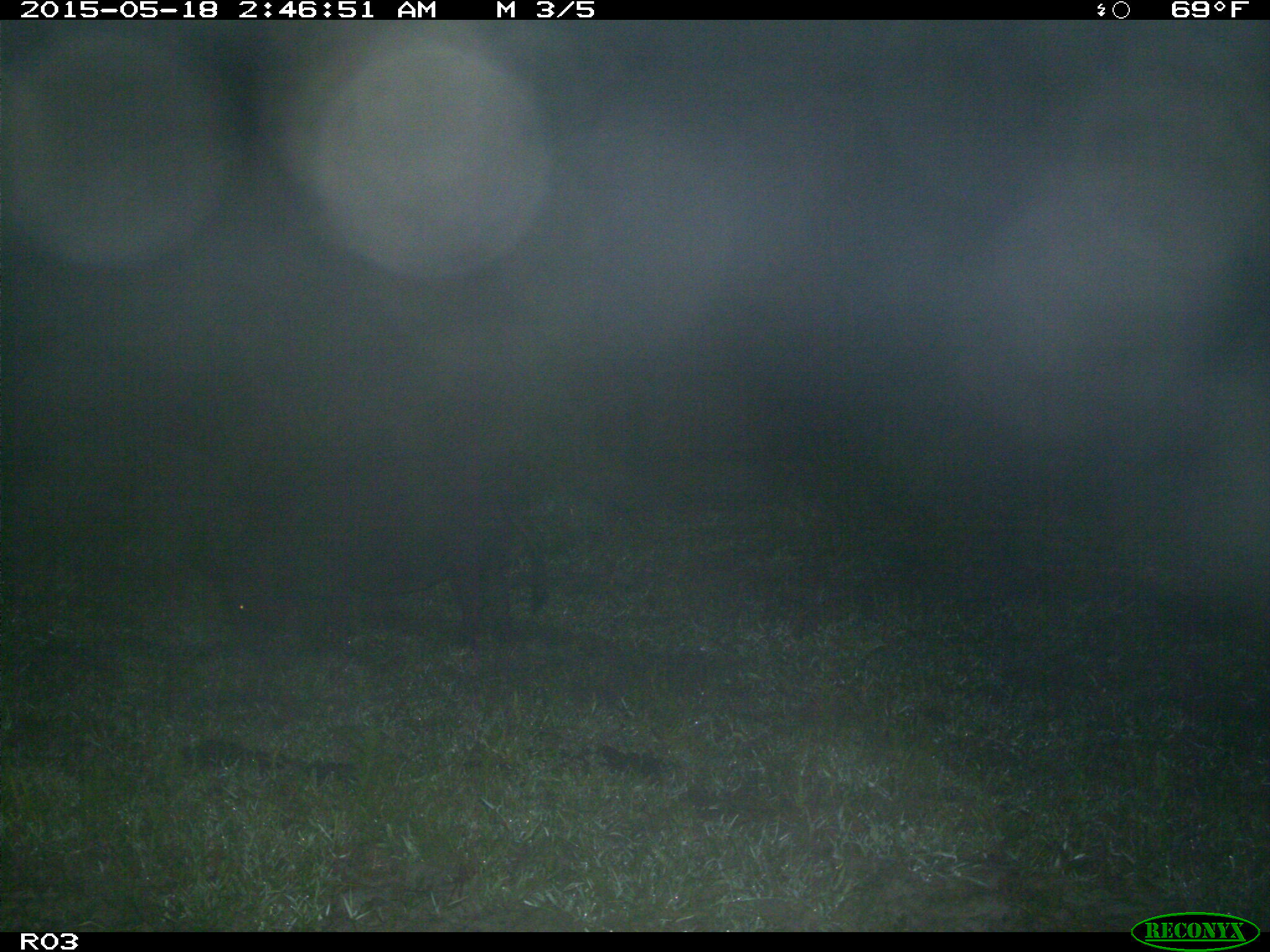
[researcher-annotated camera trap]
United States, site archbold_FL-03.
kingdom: Animalia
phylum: Chordata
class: Mammalia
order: Artiodactyla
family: Suidae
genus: Sus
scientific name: Sus scrofa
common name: wild boar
Sus scrofa (wild boar).